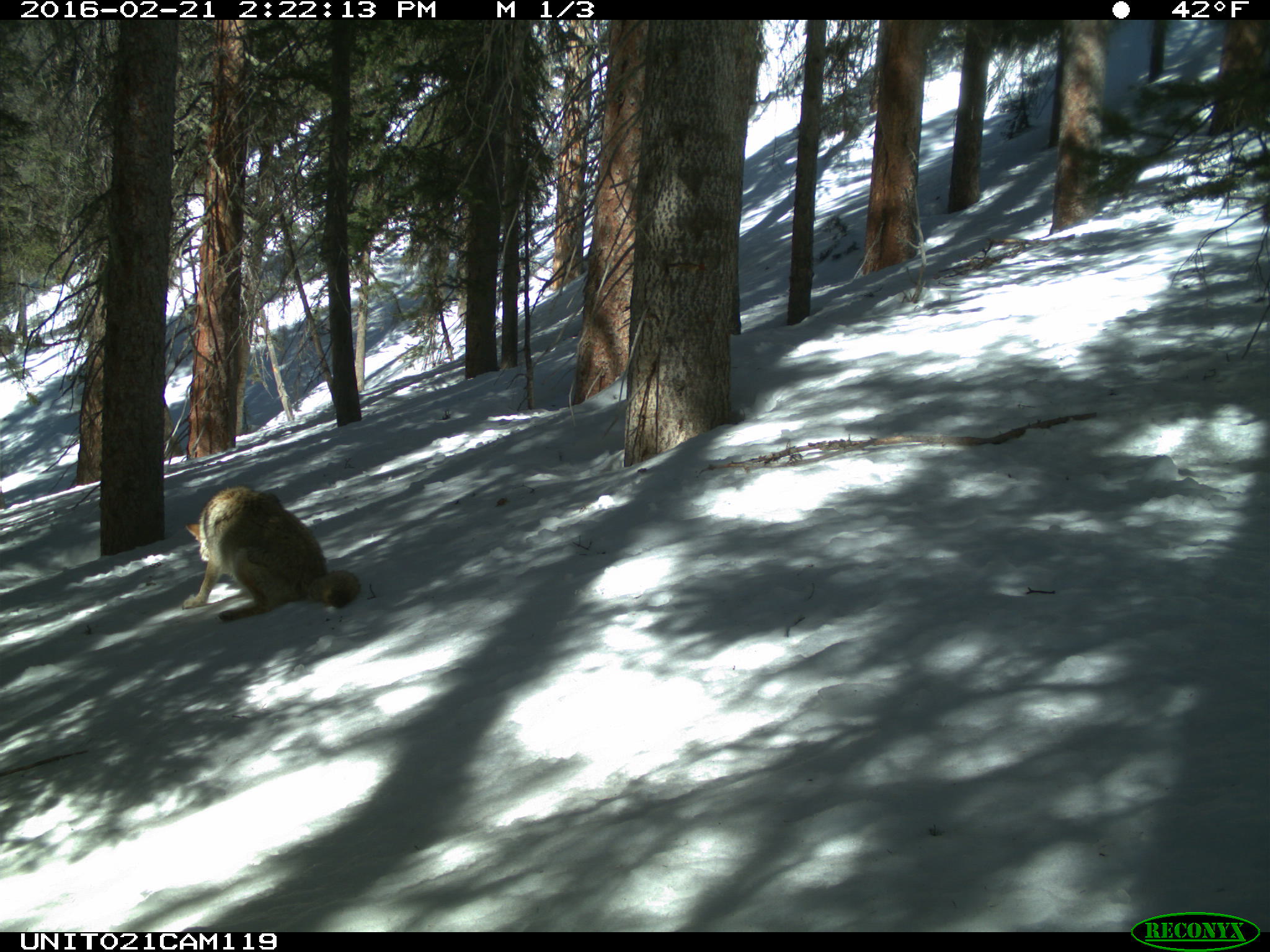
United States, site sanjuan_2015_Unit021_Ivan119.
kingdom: Animalia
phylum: Chordata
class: Mammalia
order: Carnivora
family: Canidae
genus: Canis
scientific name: Canis latrans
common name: coyote